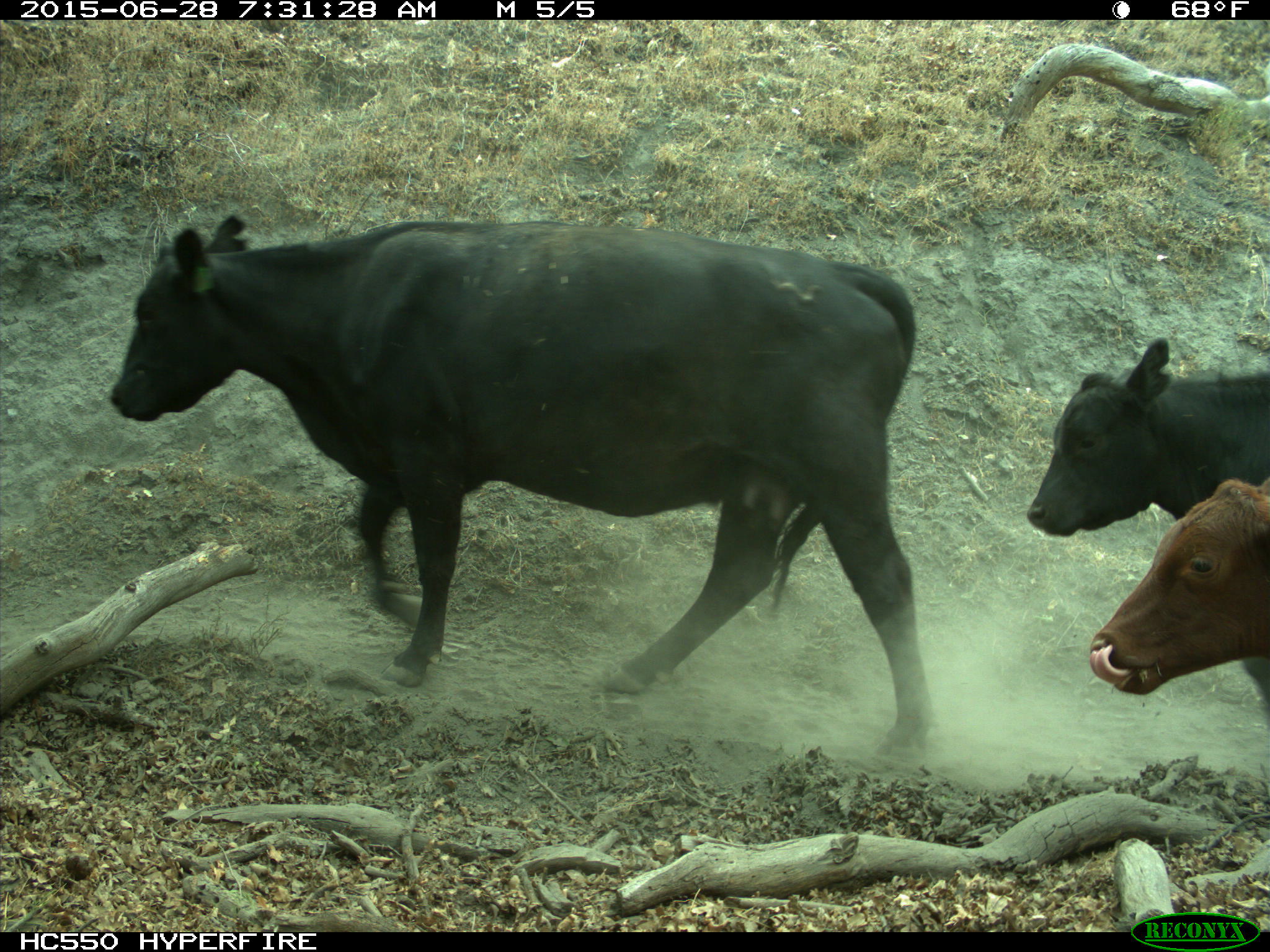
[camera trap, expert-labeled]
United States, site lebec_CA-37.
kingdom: Animalia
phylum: Chordata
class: Mammalia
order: Artiodactyla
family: Bovidae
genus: Bos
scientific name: Bos taurus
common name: domestic cow